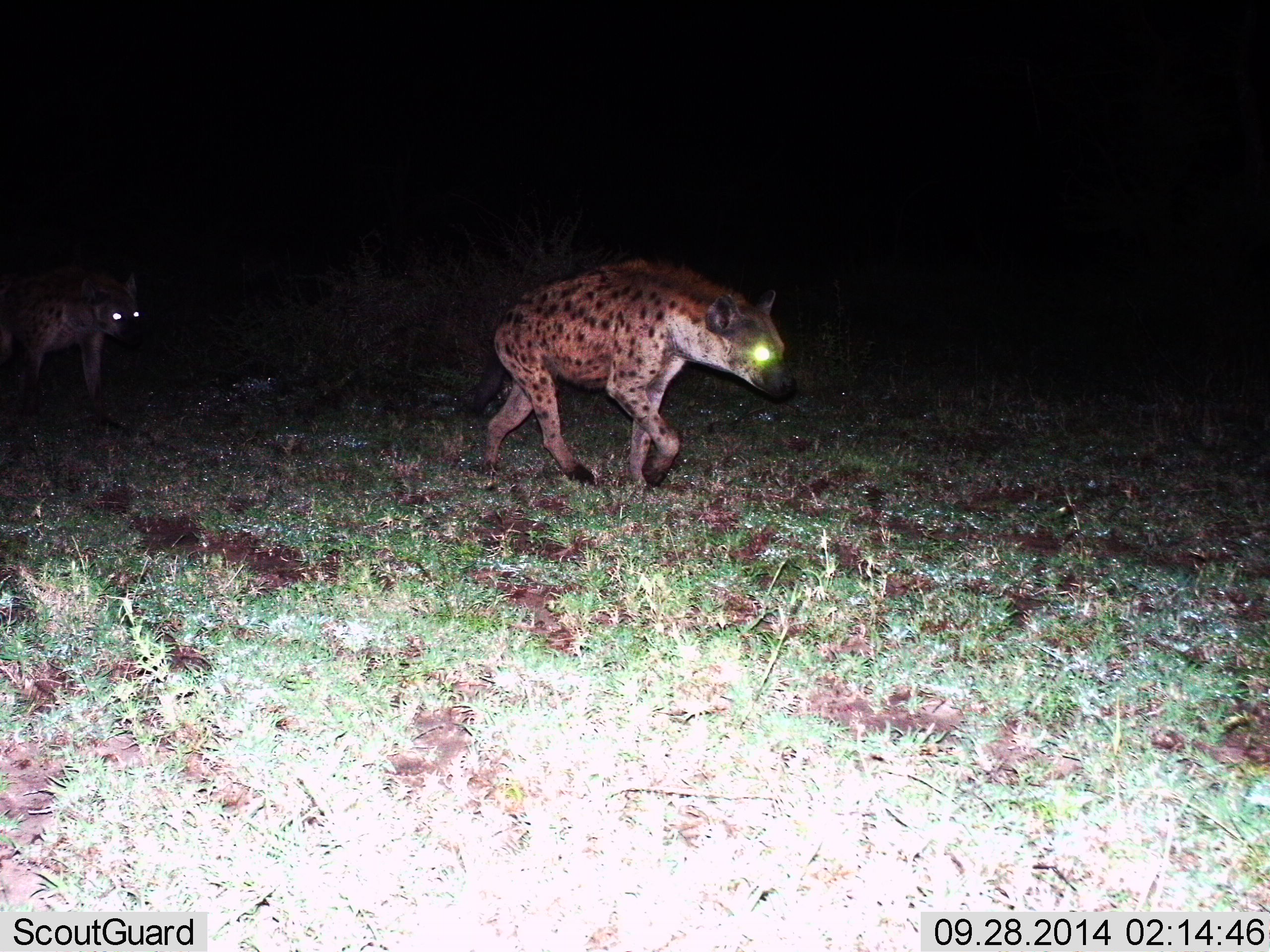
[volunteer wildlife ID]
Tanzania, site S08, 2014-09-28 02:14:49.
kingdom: Animalia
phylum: Chordata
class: Mammalia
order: Carnivora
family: Hyaenidae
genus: Crocuta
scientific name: Crocuta crocuta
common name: spotted hyena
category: hyenaspotted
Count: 2.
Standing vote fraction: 20%.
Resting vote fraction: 0%.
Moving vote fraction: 90%.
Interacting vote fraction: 0%.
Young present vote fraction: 10%.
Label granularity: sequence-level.